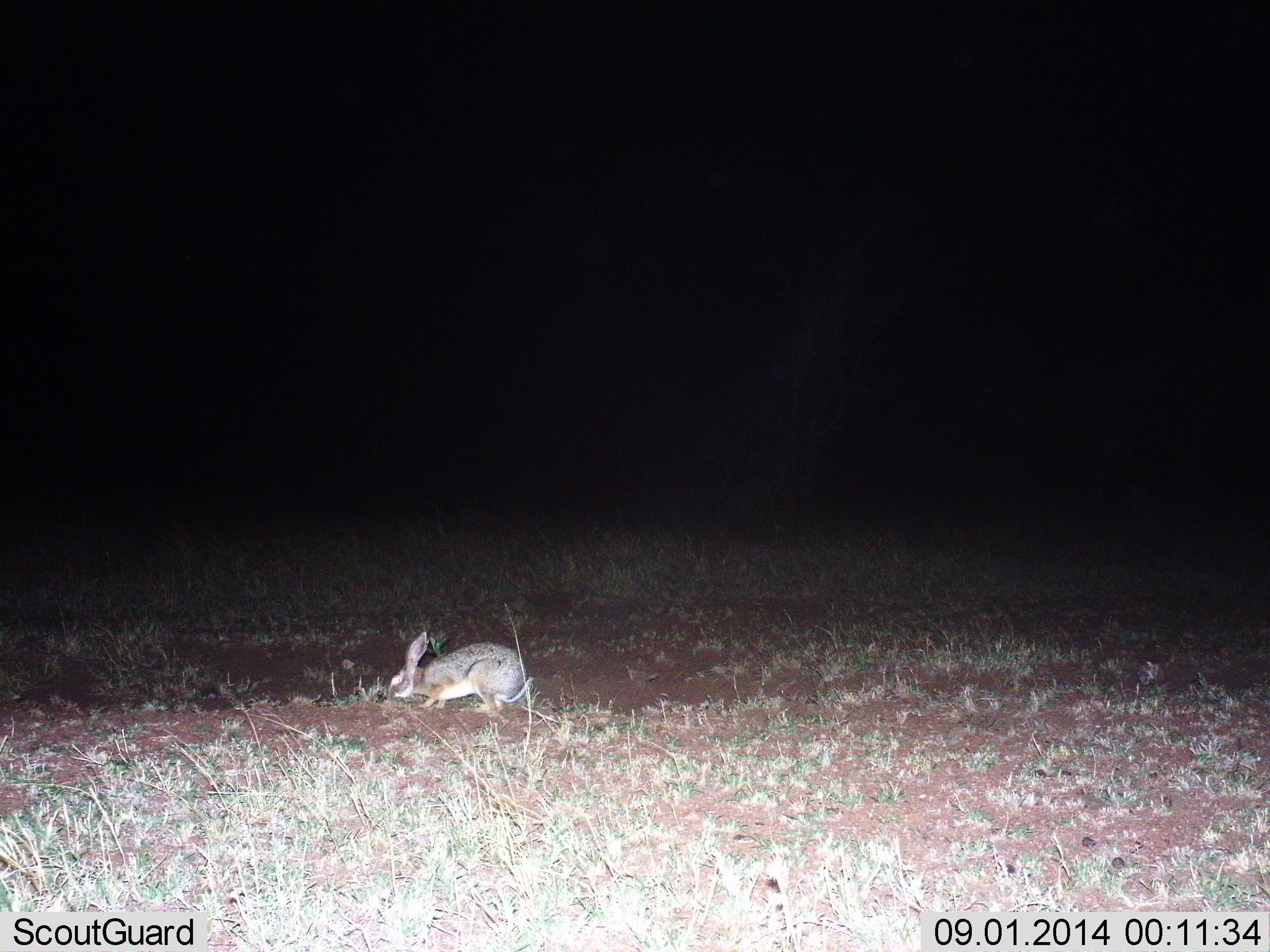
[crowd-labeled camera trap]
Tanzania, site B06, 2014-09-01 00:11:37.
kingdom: Animalia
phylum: Chordata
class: Mammalia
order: Lagomorpha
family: Leporidae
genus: Lepus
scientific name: Lepus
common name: hare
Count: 1.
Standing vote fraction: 30%.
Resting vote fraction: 0%.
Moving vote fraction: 10%.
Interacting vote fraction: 0%.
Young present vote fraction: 0%.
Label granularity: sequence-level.